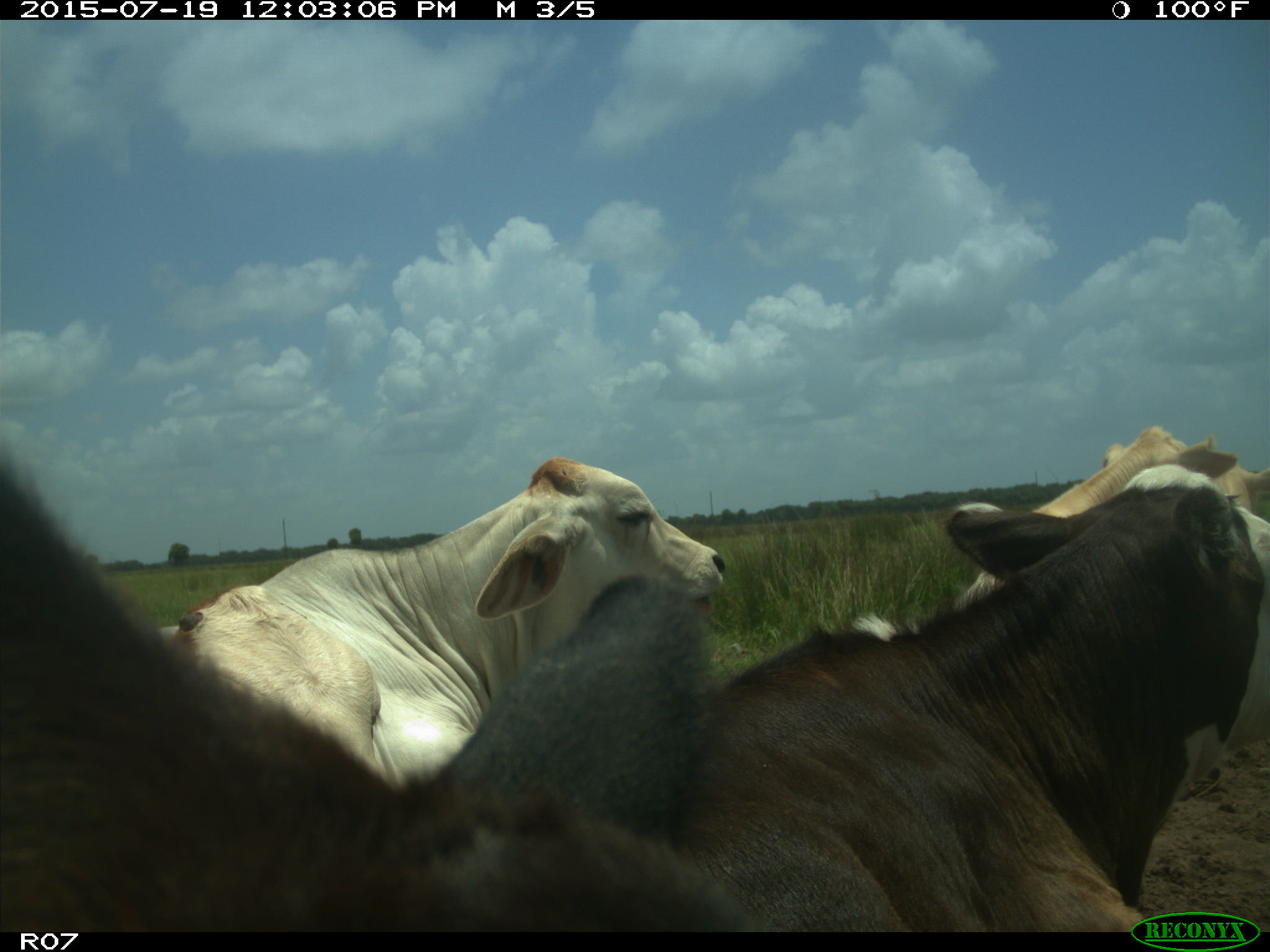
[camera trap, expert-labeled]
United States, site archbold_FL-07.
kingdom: Animalia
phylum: Chordata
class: Mammalia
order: Artiodactyla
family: Bovidae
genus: Bos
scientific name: Bos taurus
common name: domestic cow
Bos taurus (domestic cow).